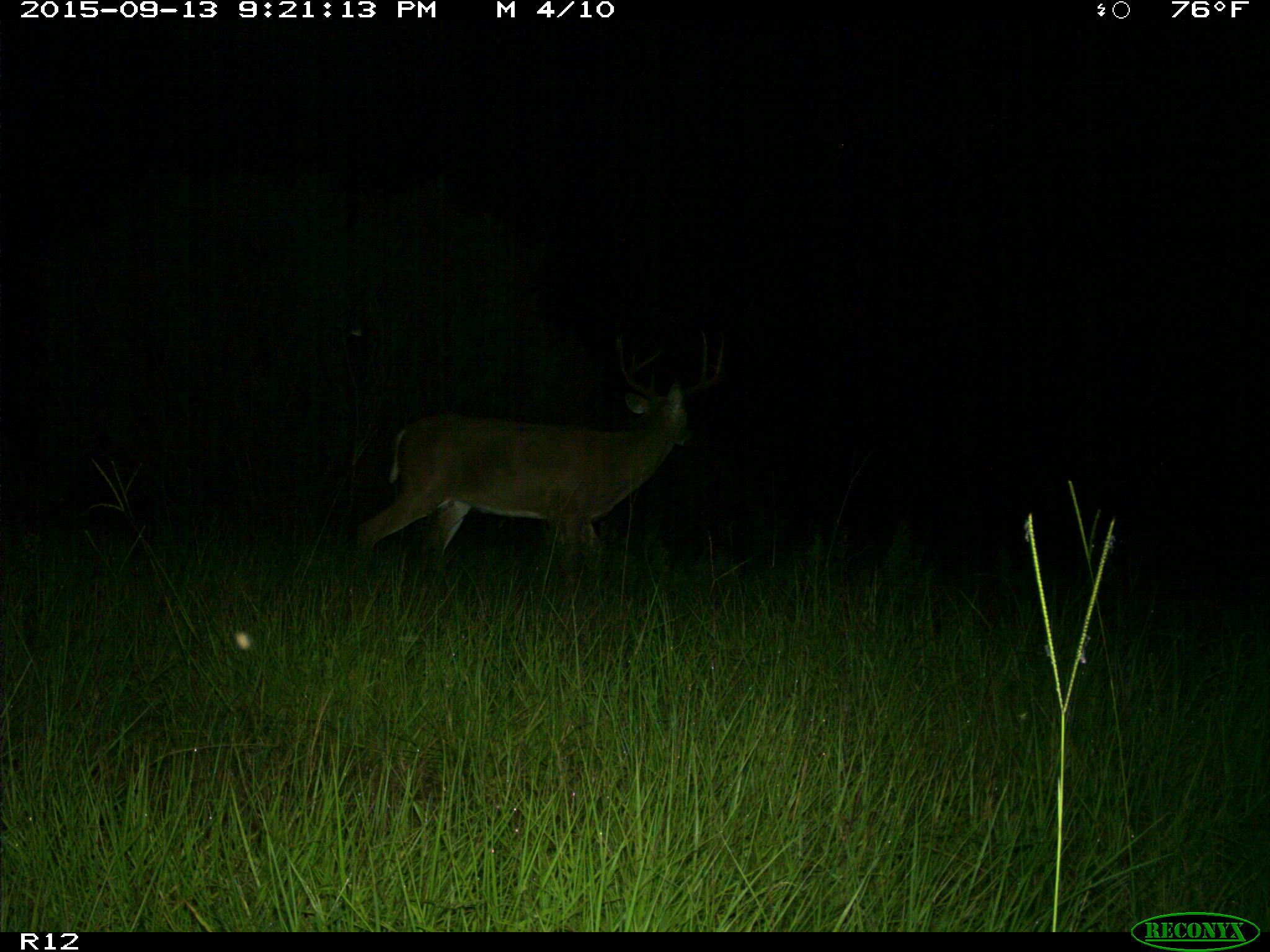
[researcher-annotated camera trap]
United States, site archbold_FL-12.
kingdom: Animalia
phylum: Chordata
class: Mammalia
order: Artiodactyla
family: Cervidae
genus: Odocoileus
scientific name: Odocoileus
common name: deer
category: unidentified deer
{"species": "unidentified deer (deer) (Odocoileus)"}